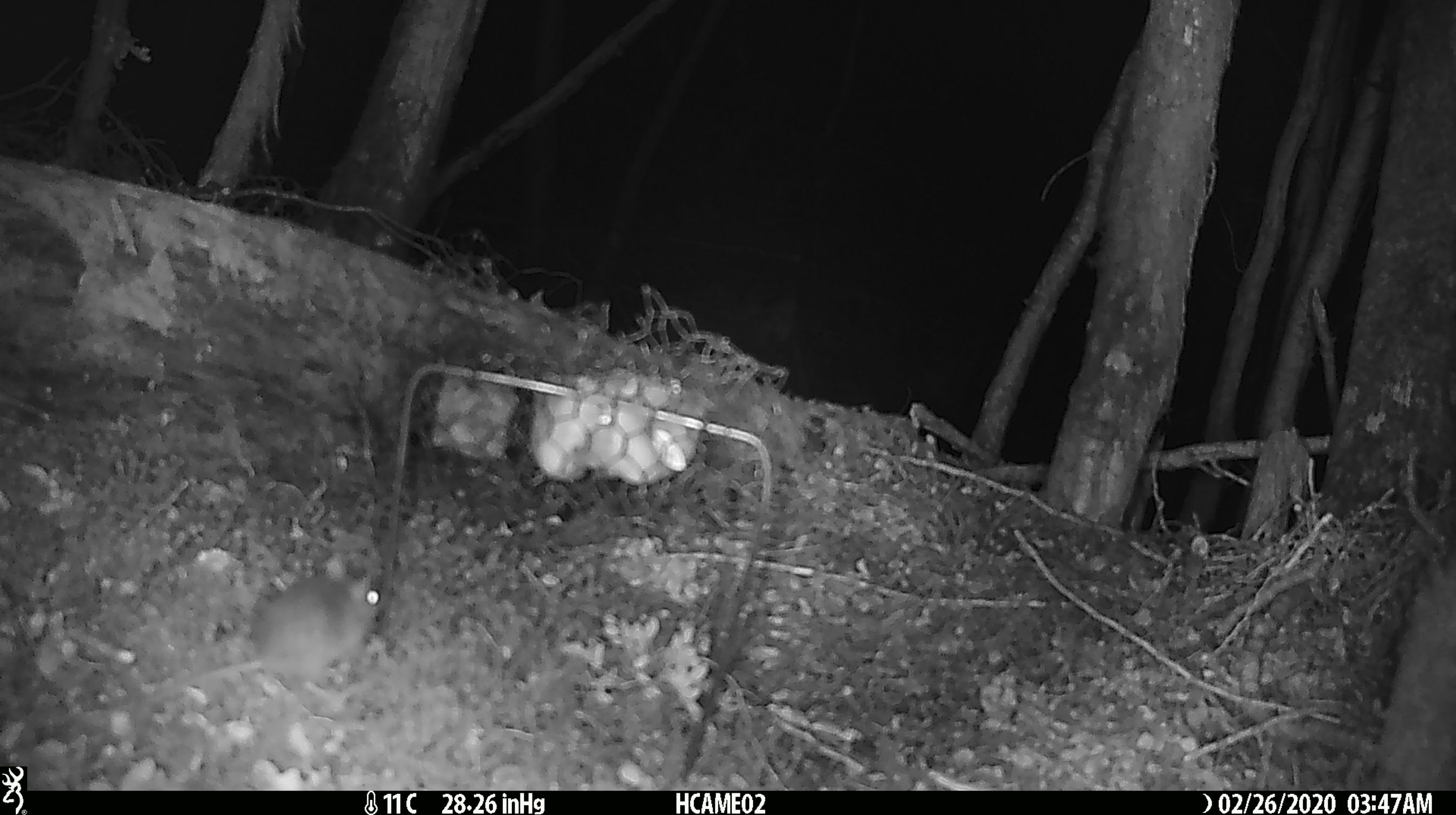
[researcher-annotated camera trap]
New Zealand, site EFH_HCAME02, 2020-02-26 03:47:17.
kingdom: Animalia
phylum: Chordata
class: Mammalia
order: Rodentia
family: Muridae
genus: Mus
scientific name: Mus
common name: mouse